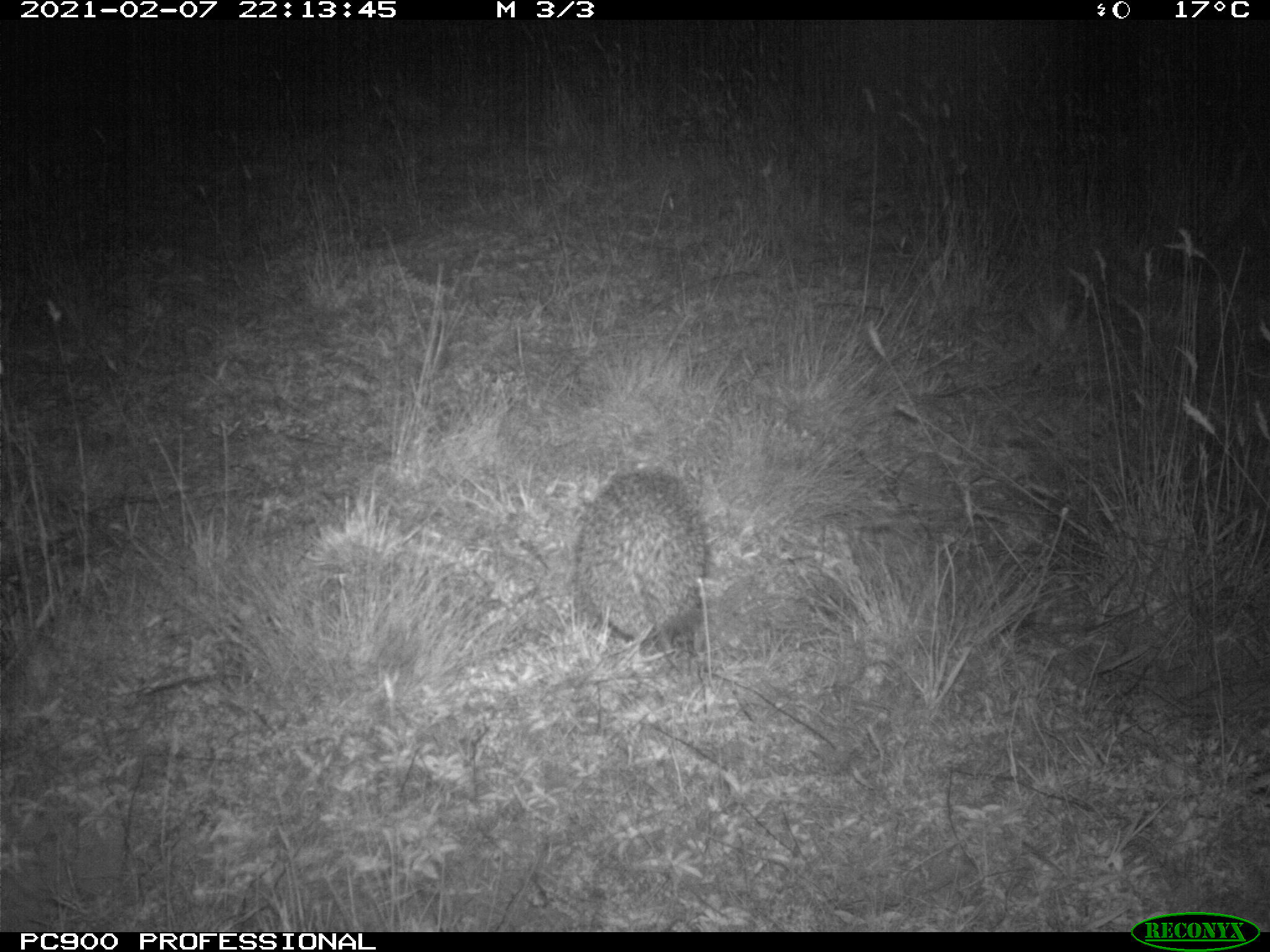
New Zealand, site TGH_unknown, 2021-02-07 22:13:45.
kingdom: Animalia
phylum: Chordata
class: Mammalia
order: Eulipotyphla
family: Erinaceidae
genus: Erinaceus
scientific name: Erinaceus europaeus europaeus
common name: european hedgehog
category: hedgehog